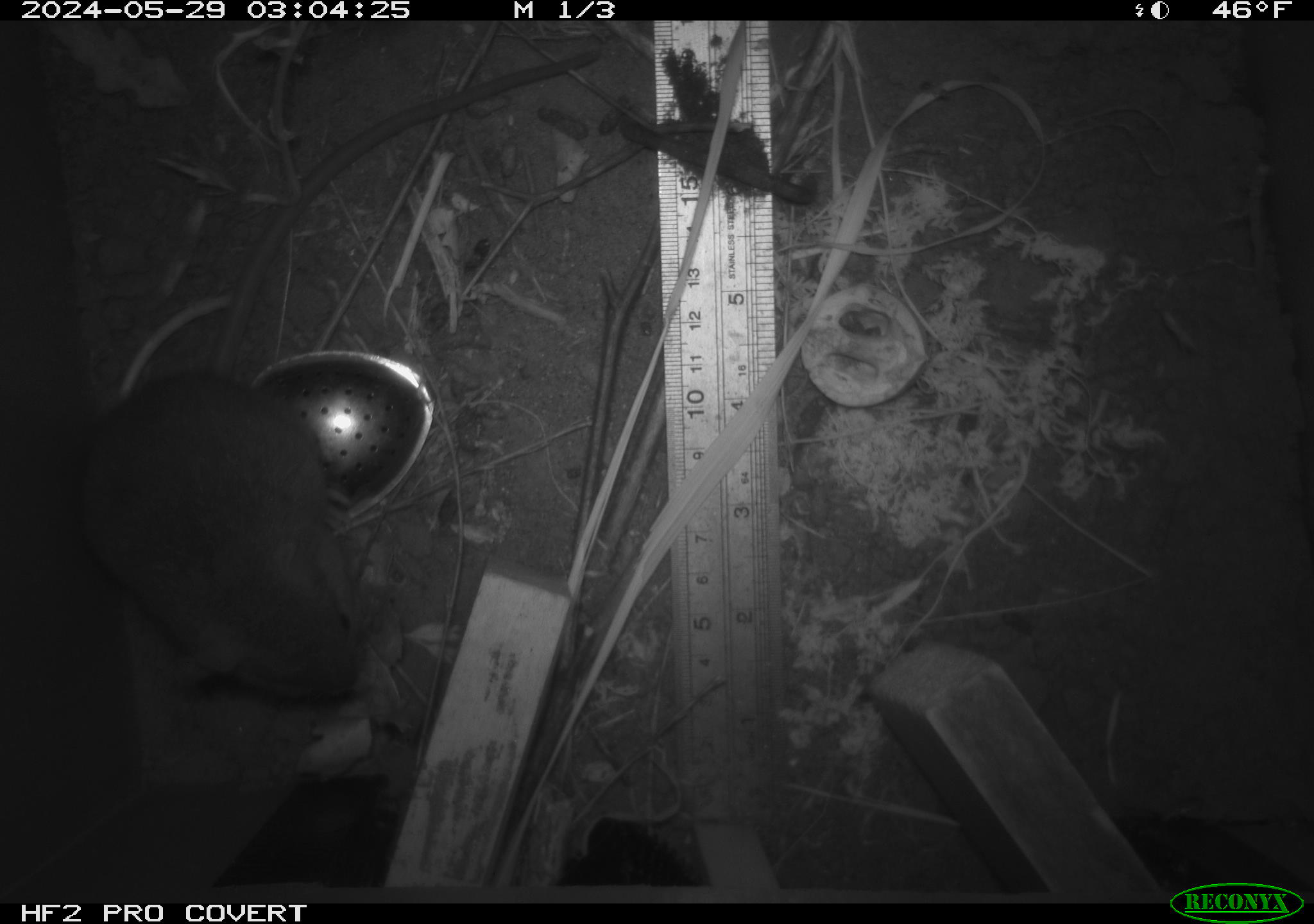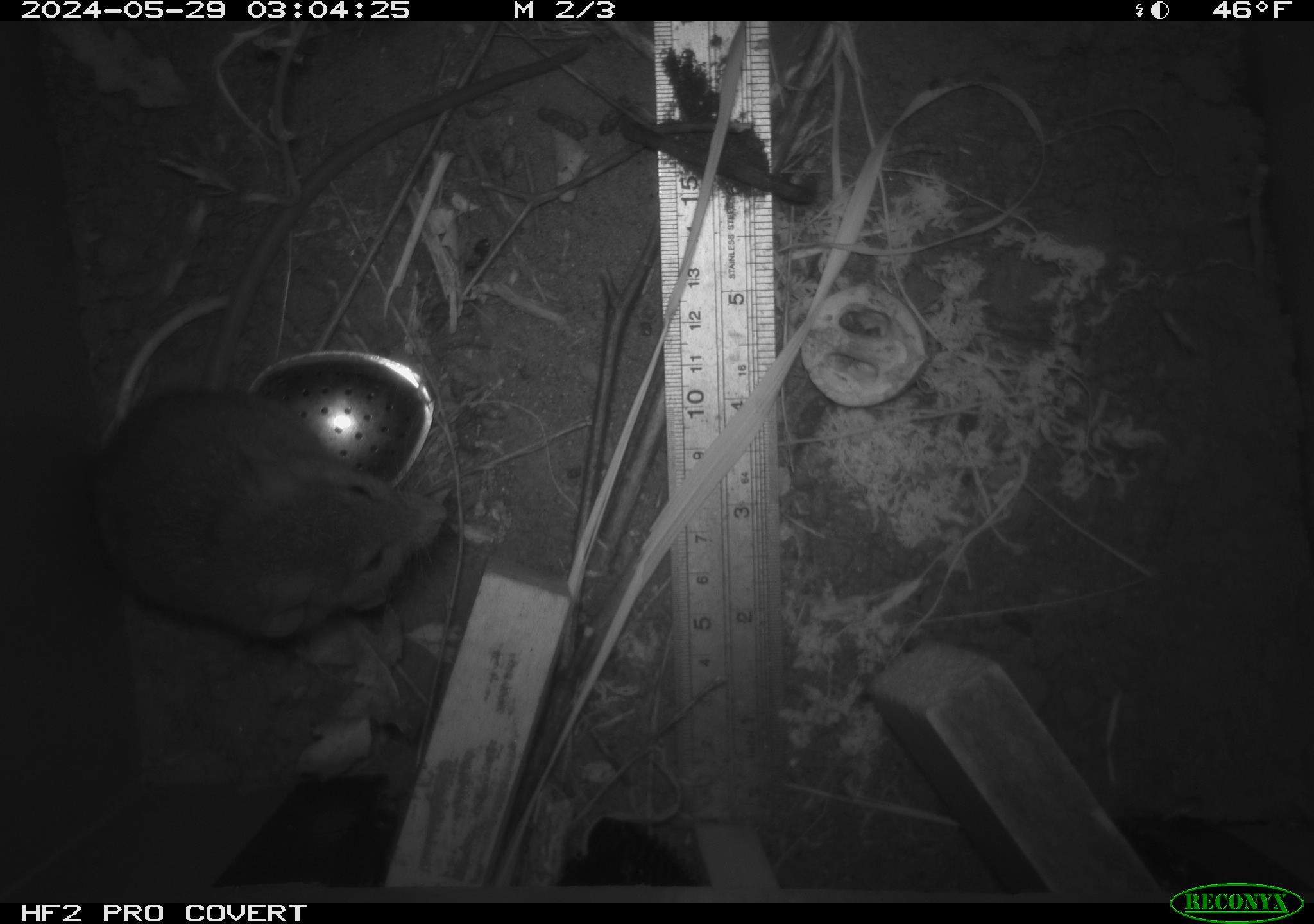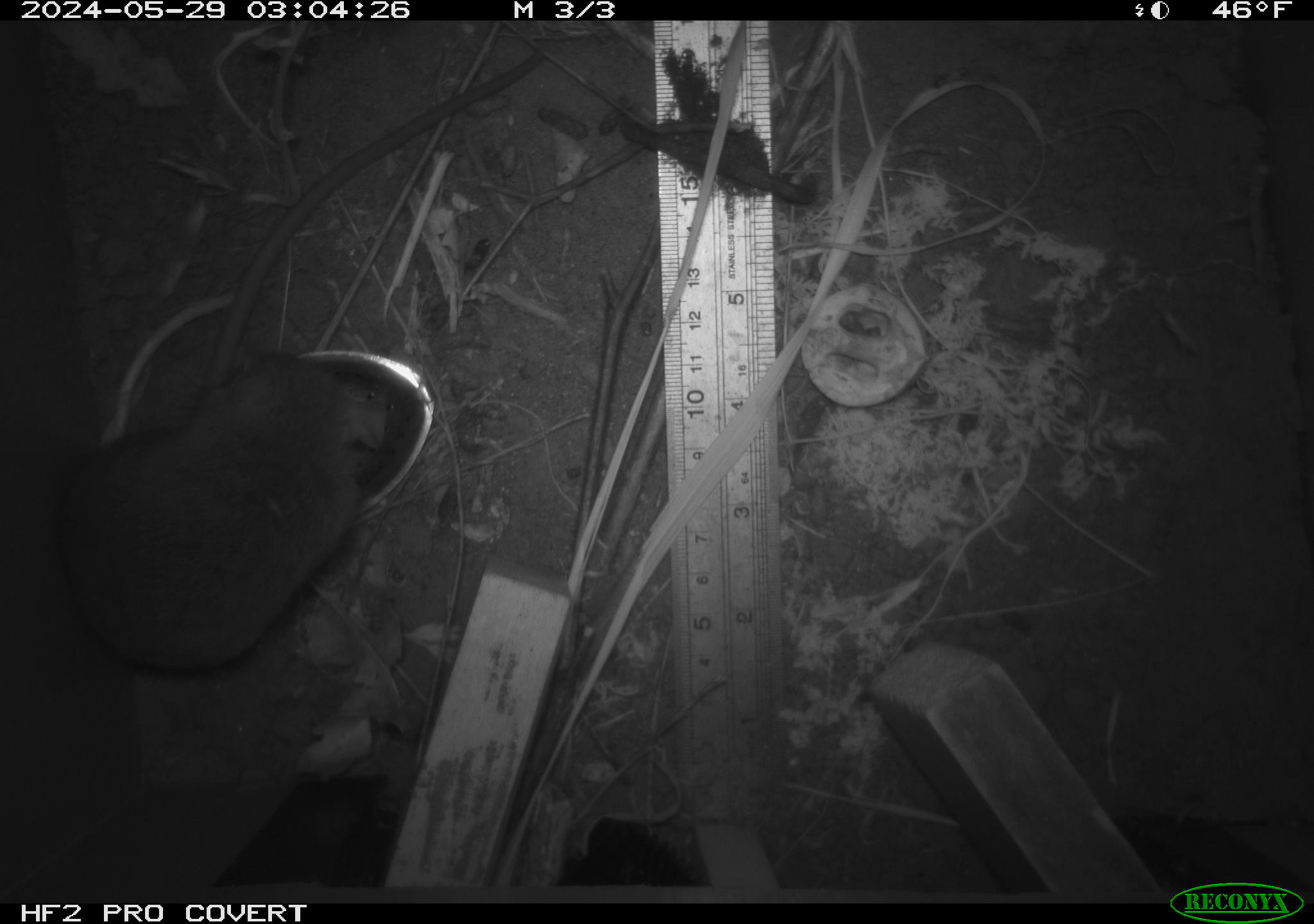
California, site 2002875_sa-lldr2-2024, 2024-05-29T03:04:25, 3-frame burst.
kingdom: Animalia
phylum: Chordata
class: Mammalia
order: Rodentia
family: Muridae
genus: Rattus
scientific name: Rattus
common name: rat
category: rattus species